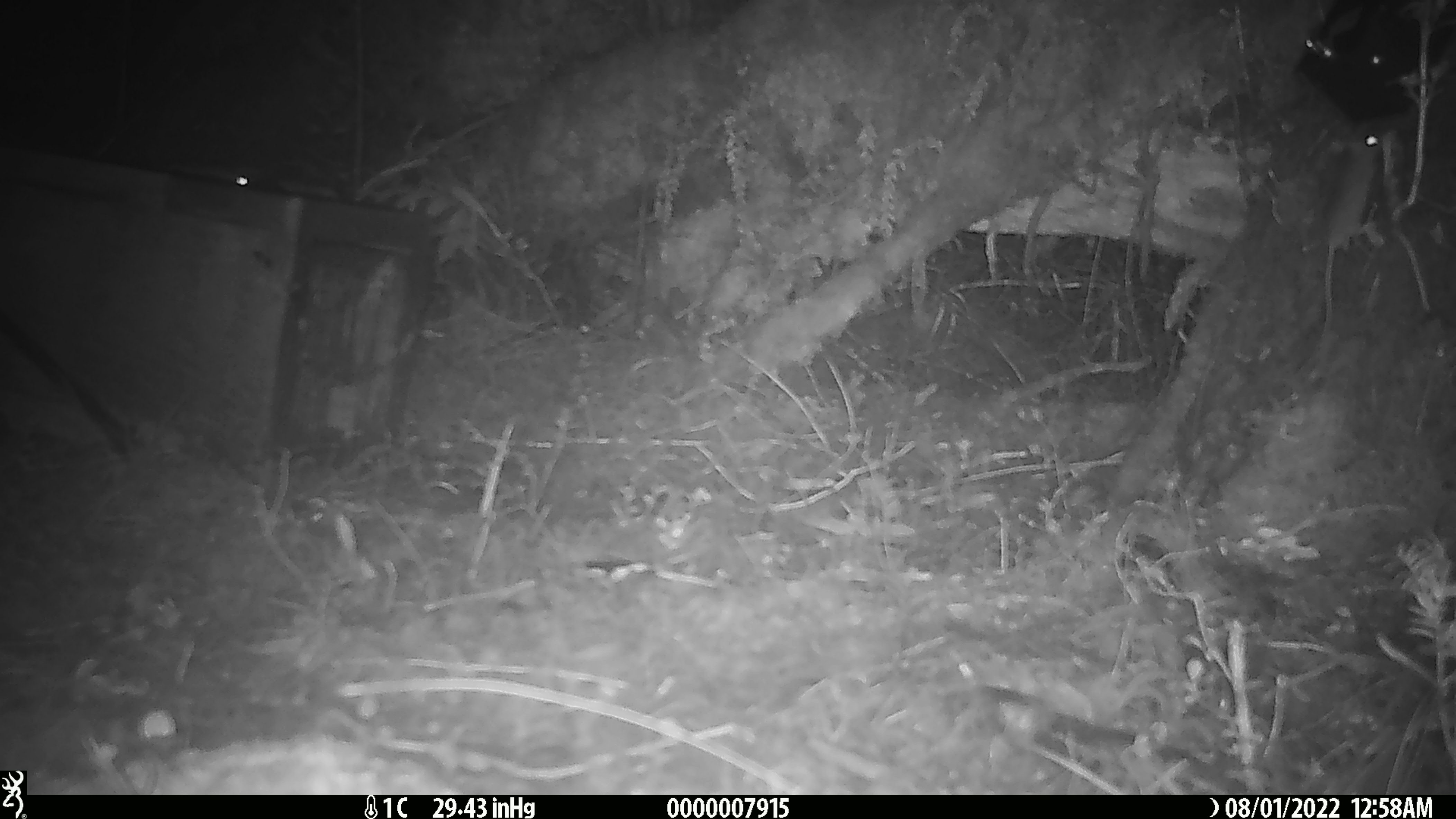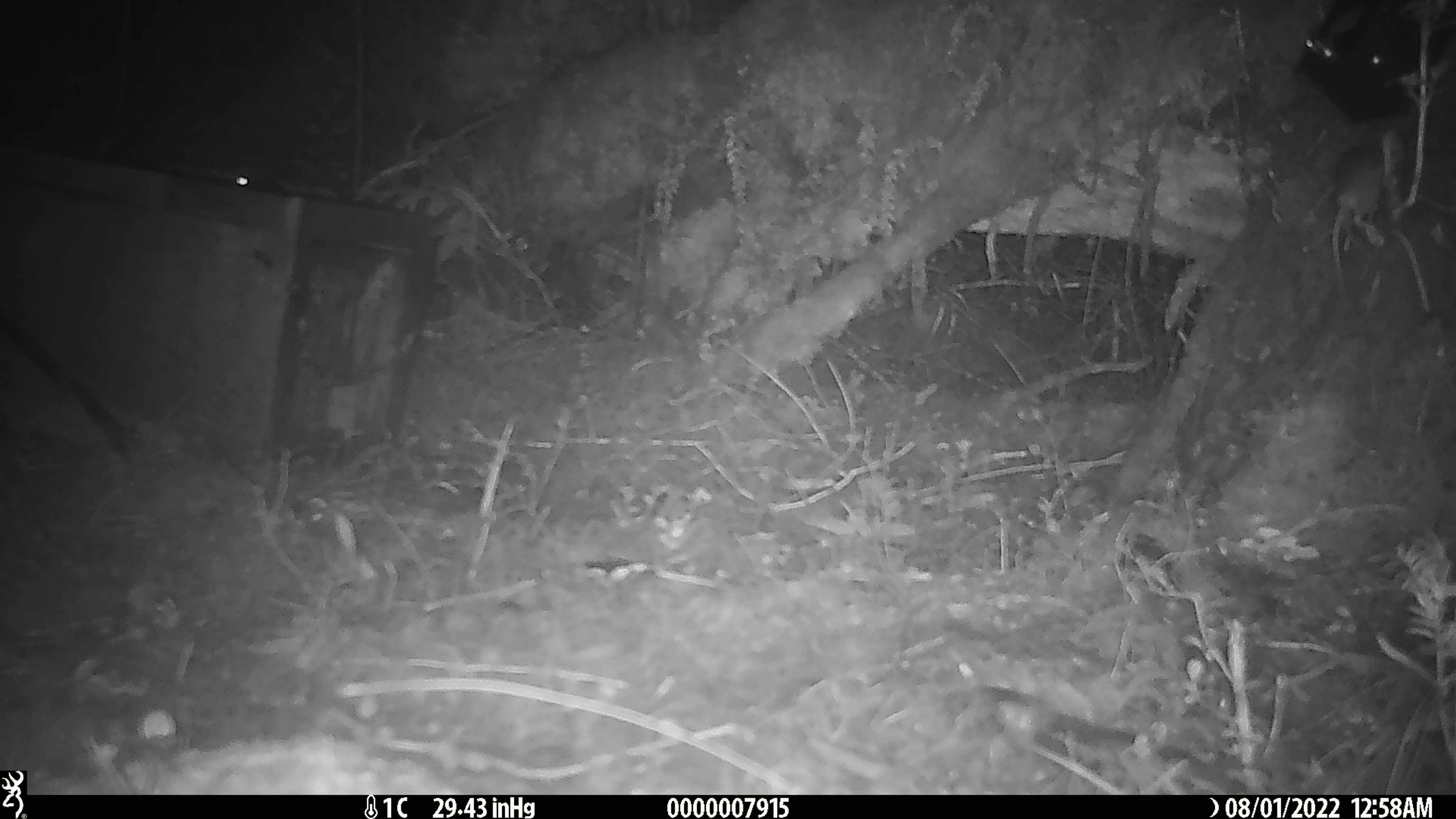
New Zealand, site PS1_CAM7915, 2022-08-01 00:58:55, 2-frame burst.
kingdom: Animalia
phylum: Chordata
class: Mammalia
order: Rodentia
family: Muridae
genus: Mus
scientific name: Mus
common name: mouse